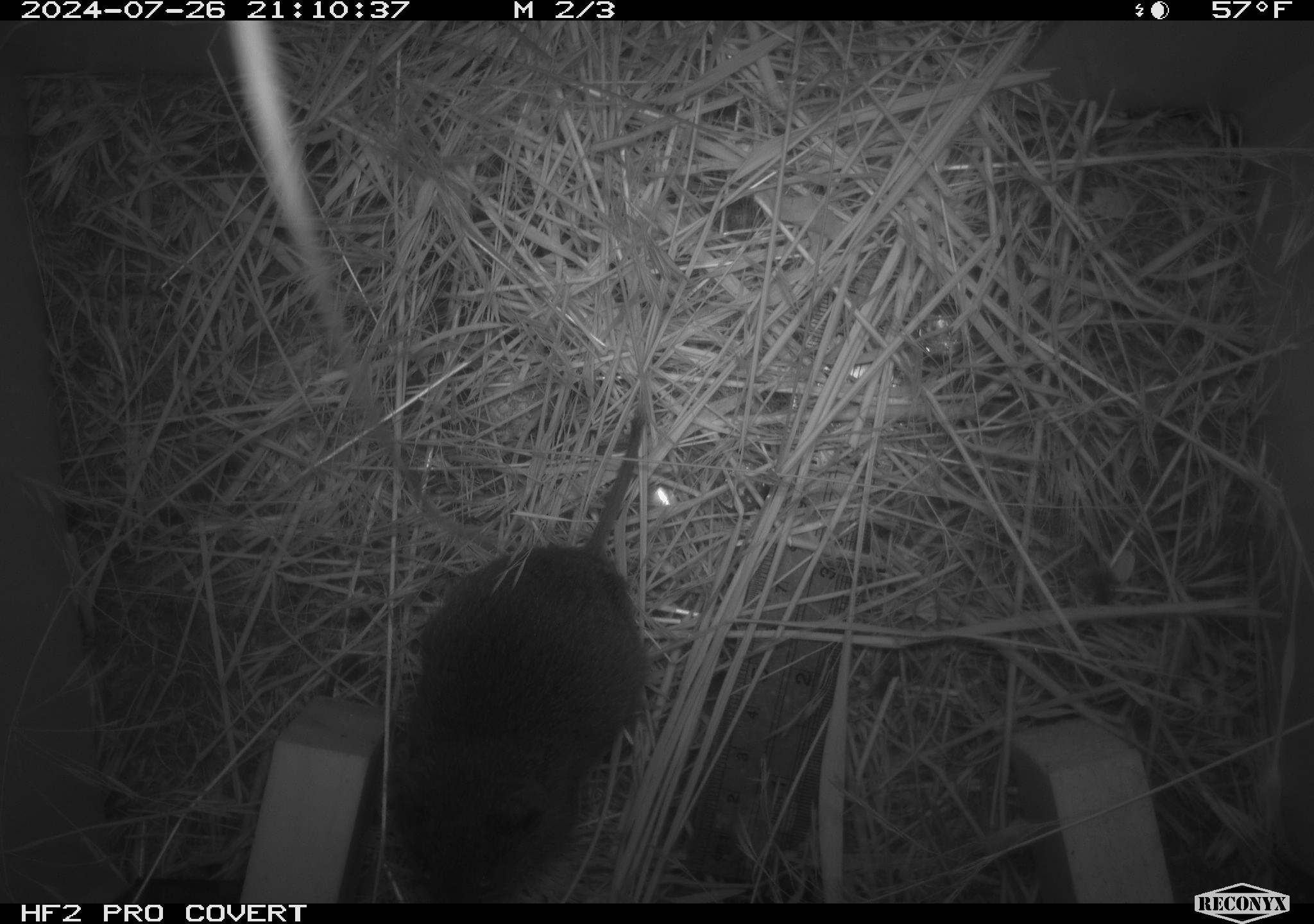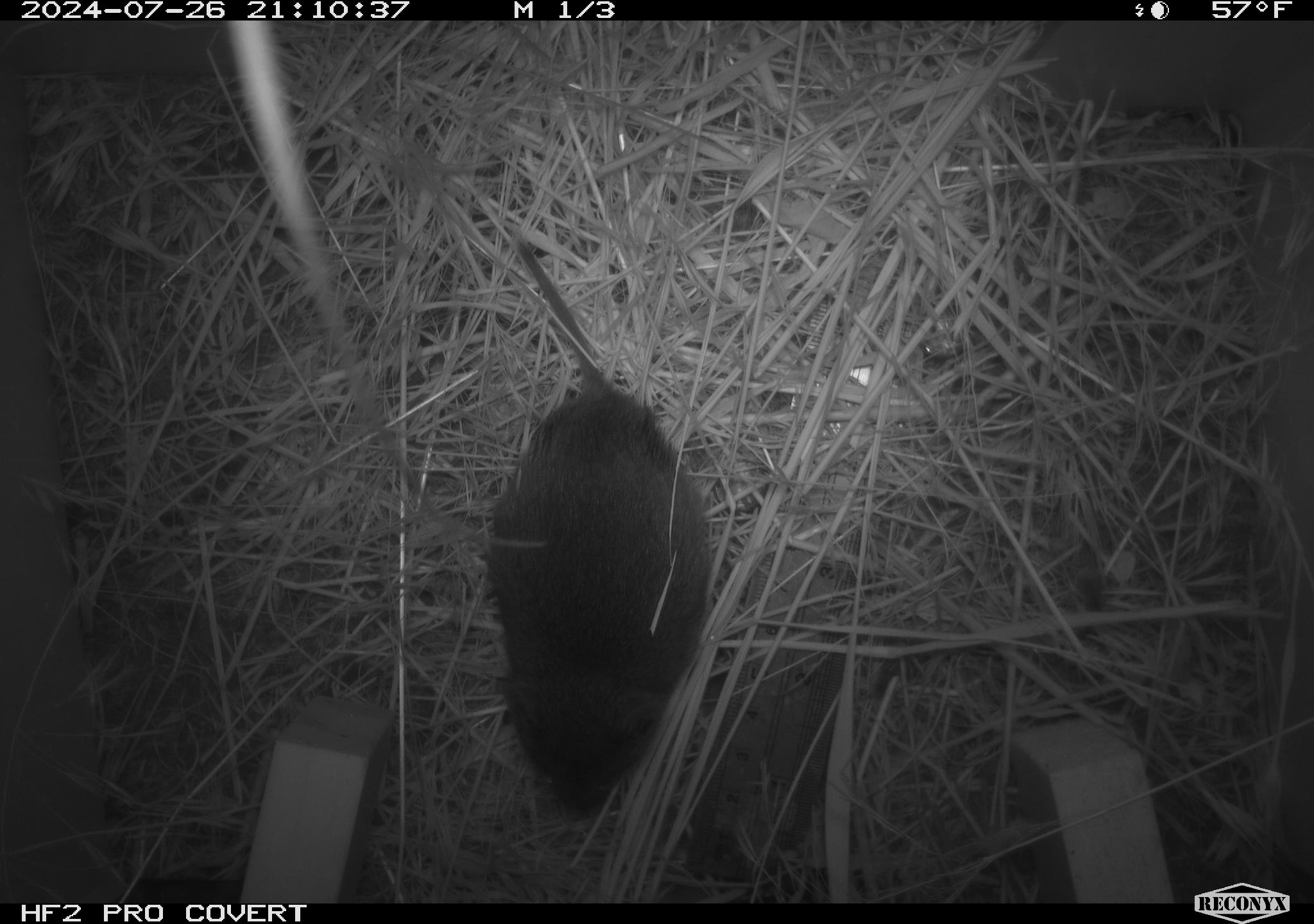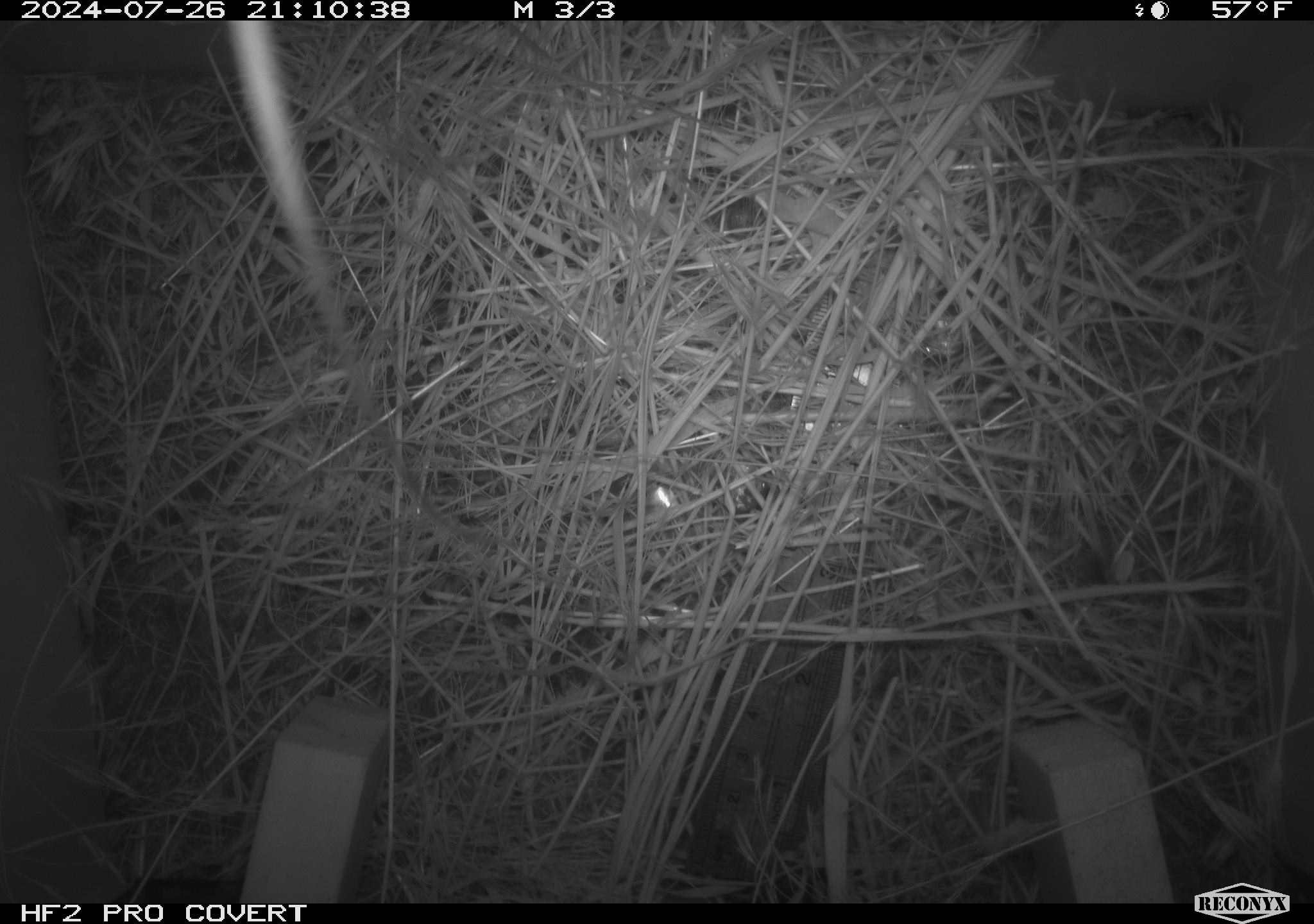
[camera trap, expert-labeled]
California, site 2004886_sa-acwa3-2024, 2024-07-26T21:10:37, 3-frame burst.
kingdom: Animalia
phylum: Chordata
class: Mammalia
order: Rodentia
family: Cricetidae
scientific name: Arvicolinae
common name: voles, lemmings, and muskrats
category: arvicolinae subfamily